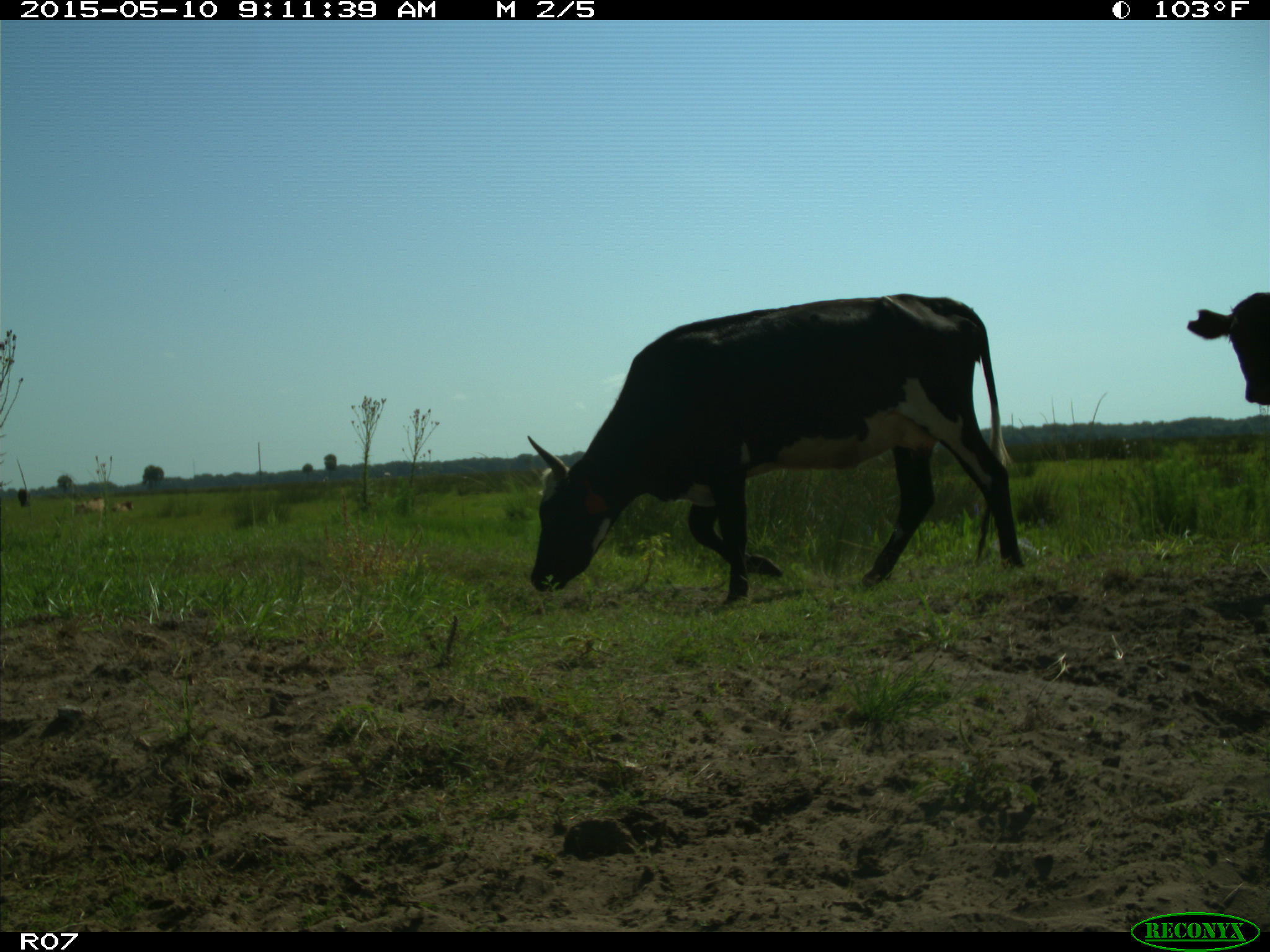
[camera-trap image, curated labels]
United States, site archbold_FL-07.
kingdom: Animalia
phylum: Chordata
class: Mammalia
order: Artiodactyla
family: Bovidae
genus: Bos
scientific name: Bos taurus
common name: domestic cow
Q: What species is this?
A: Bos taurus (domestic cow).